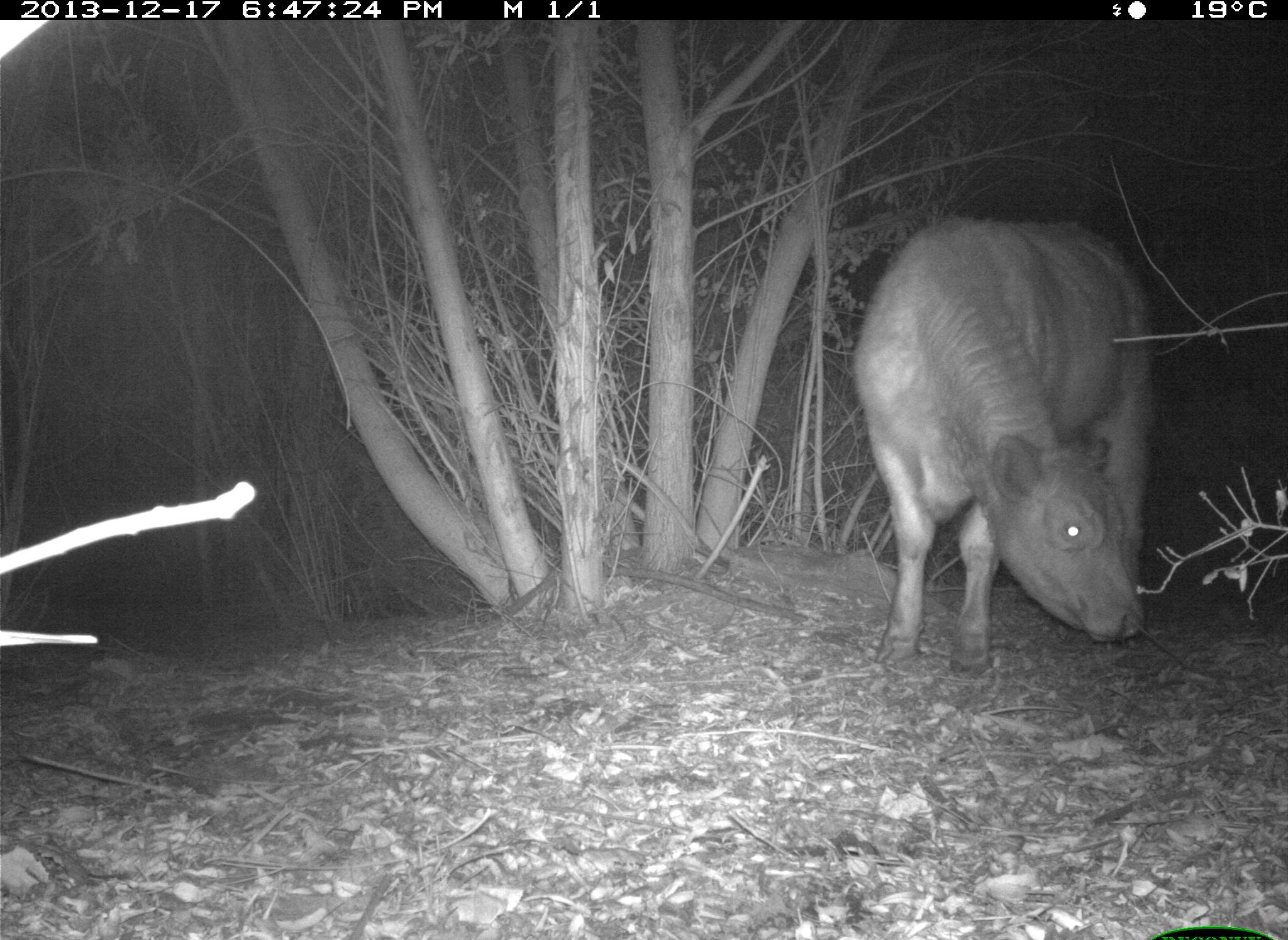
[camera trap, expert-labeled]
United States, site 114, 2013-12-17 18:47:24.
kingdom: Animalia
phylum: Chordata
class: Mammalia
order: Artiodactyla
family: Bovidae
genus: Bos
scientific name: Bos taurus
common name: cow